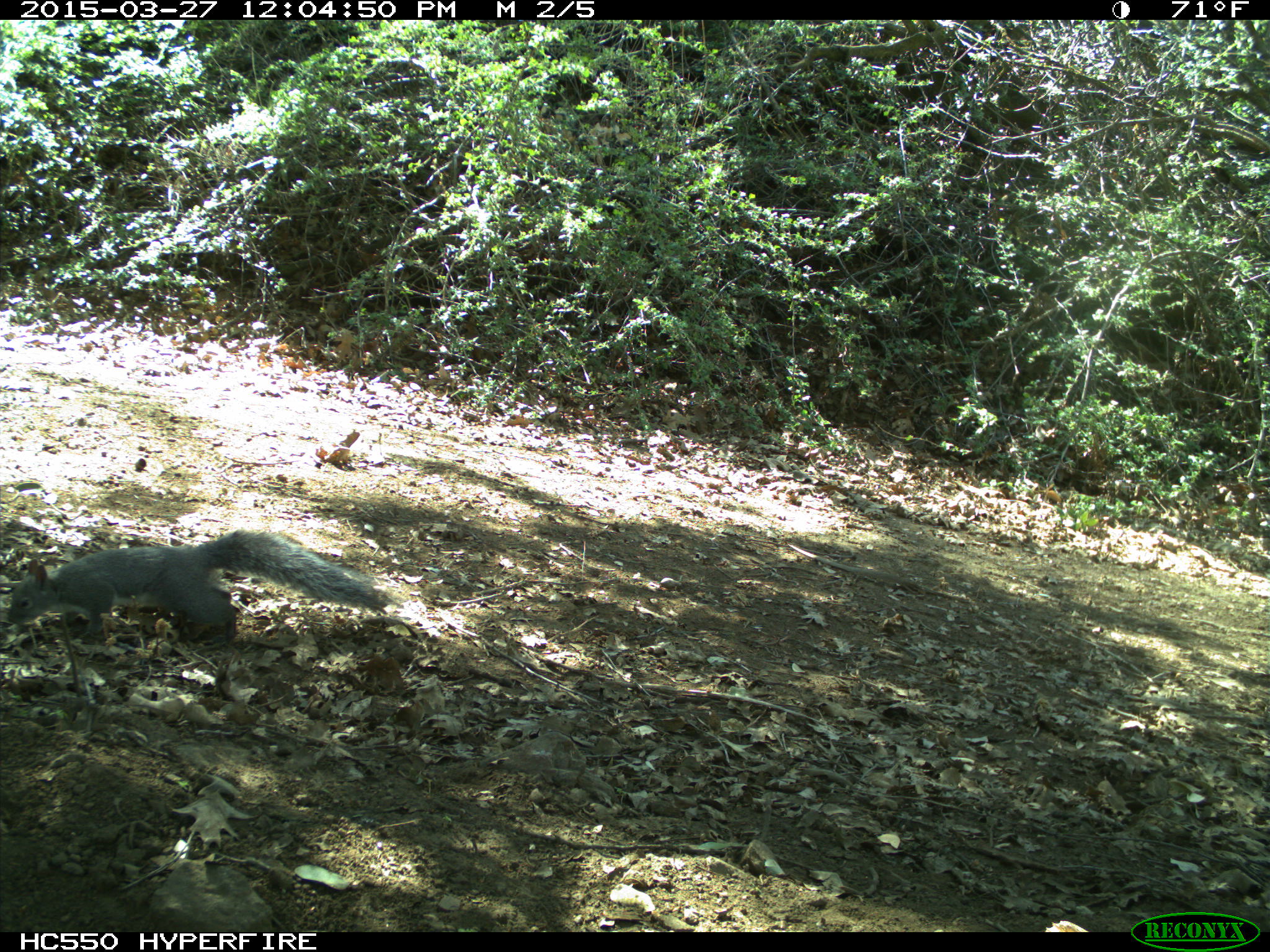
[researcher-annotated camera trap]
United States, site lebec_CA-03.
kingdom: Animalia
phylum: Chordata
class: Mammalia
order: Rodentia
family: Sciuridae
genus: Sciurus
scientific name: Sciurus carolinensis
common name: eastern gray squirrel